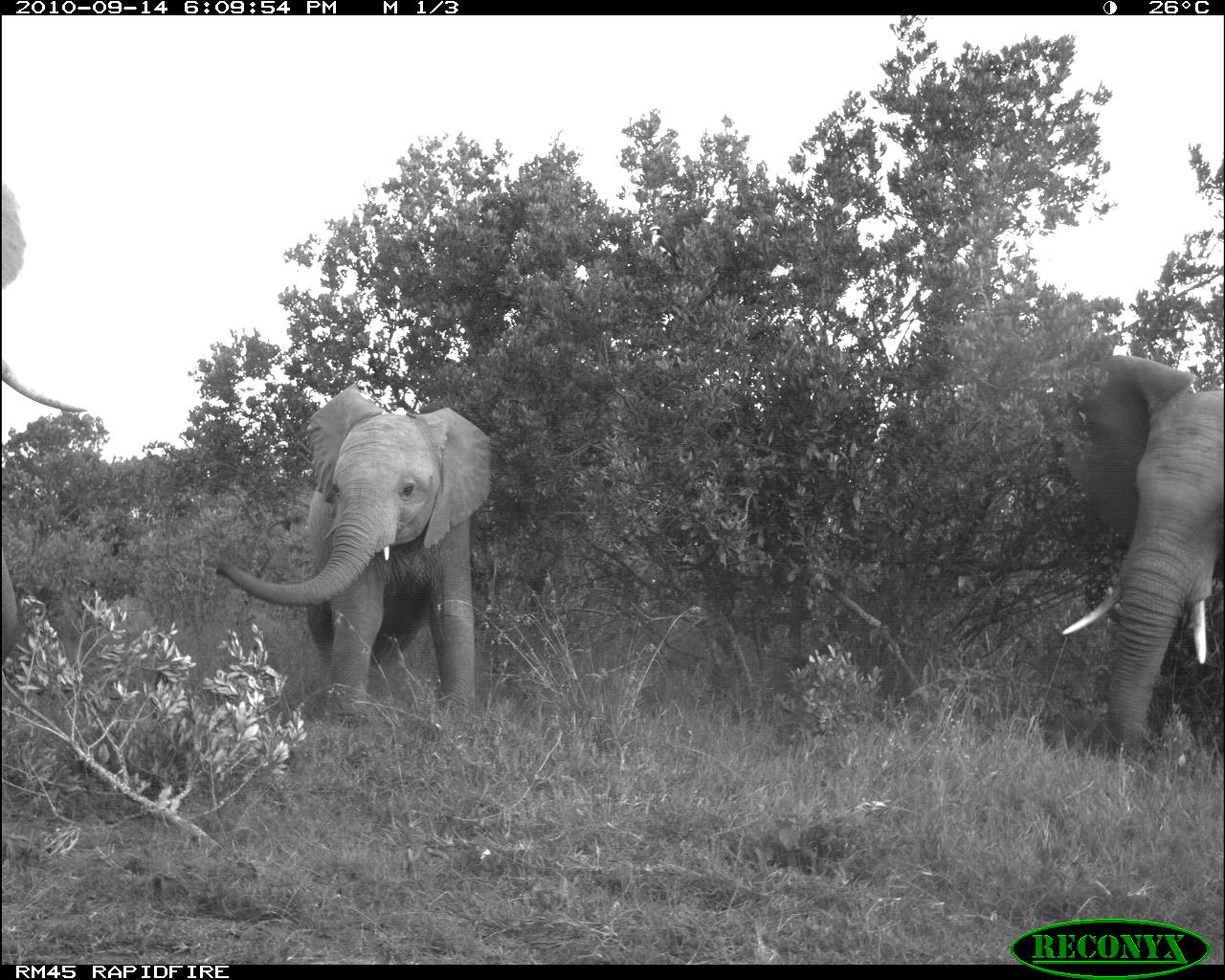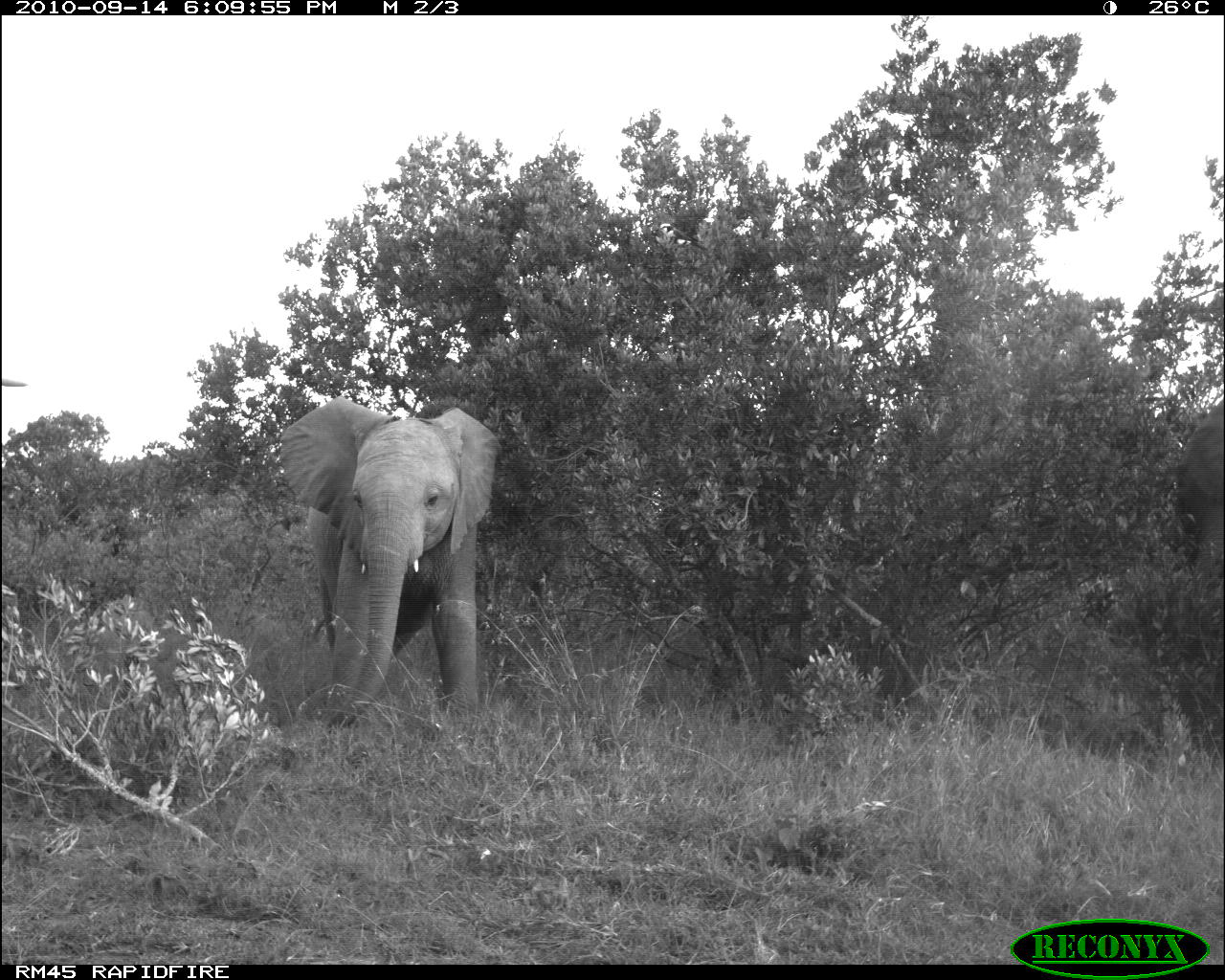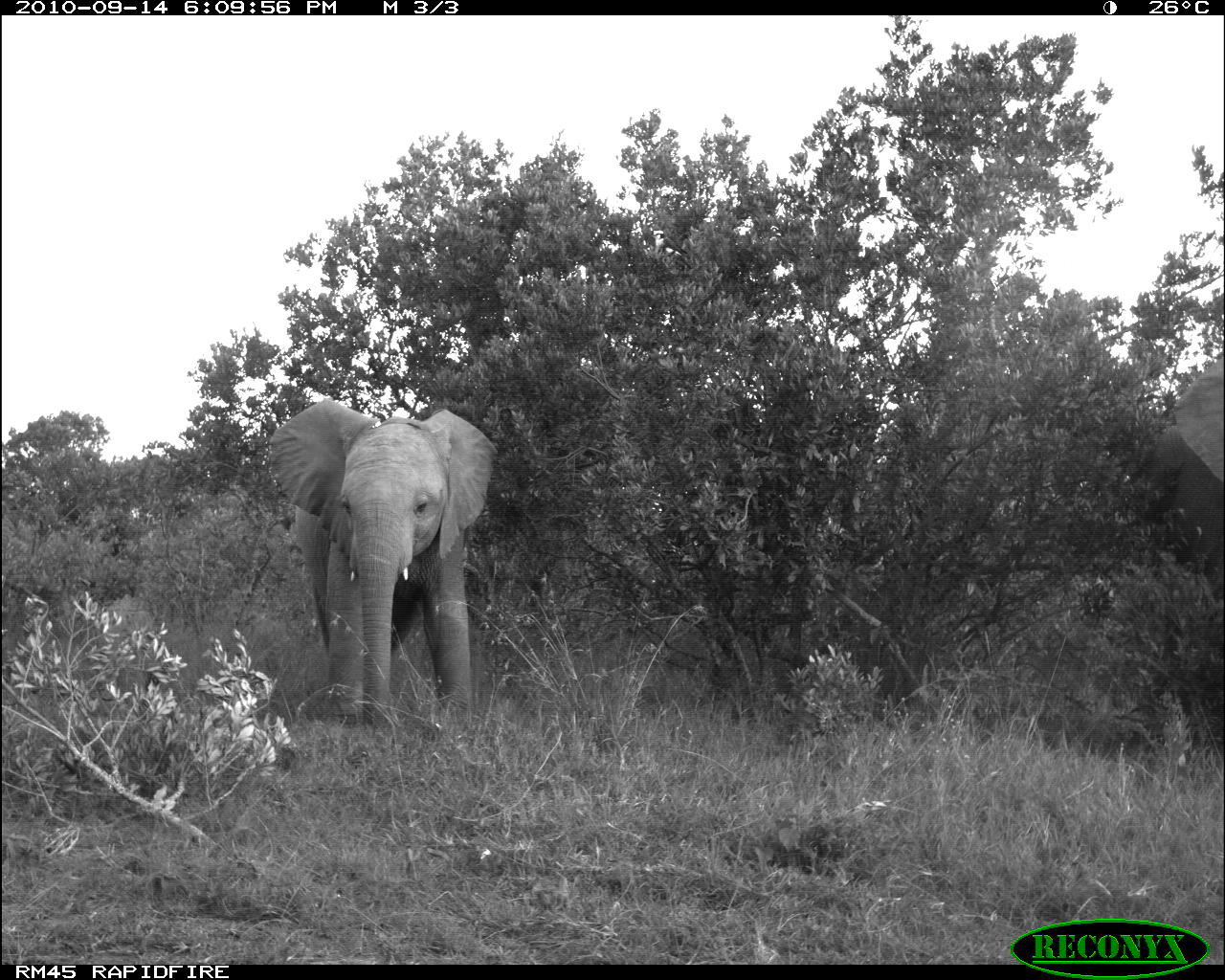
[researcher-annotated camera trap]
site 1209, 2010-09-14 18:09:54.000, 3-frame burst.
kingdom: Animalia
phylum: Chordata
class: Mammalia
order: Proboscidea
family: Elephantidae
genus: Loxodonta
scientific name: Loxodonta africana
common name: african bush elephant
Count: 3.